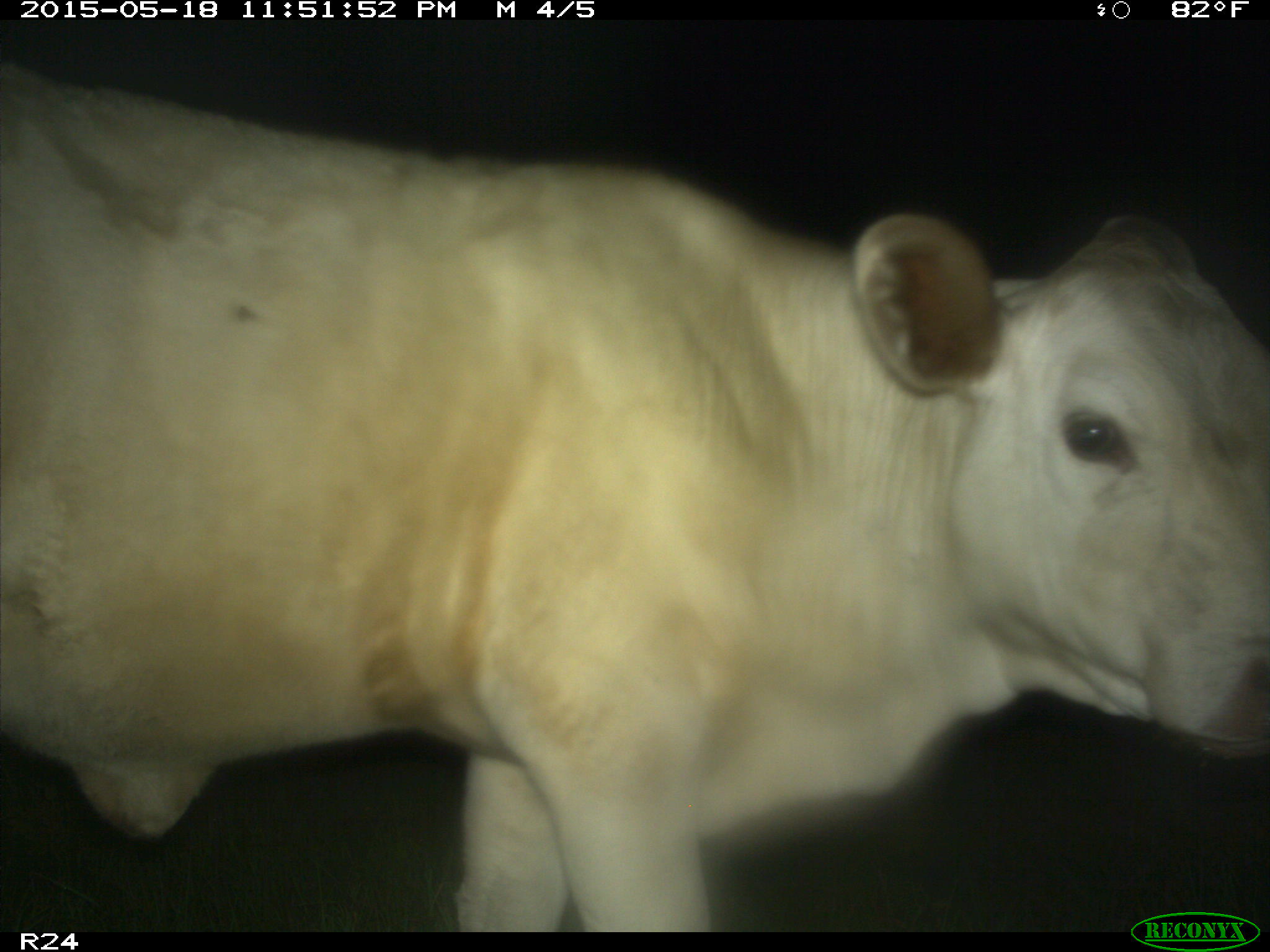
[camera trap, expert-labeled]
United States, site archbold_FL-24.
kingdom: Animalia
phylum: Chordata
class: Mammalia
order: Artiodactyla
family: Bovidae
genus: Bos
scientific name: Bos taurus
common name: domestic cow